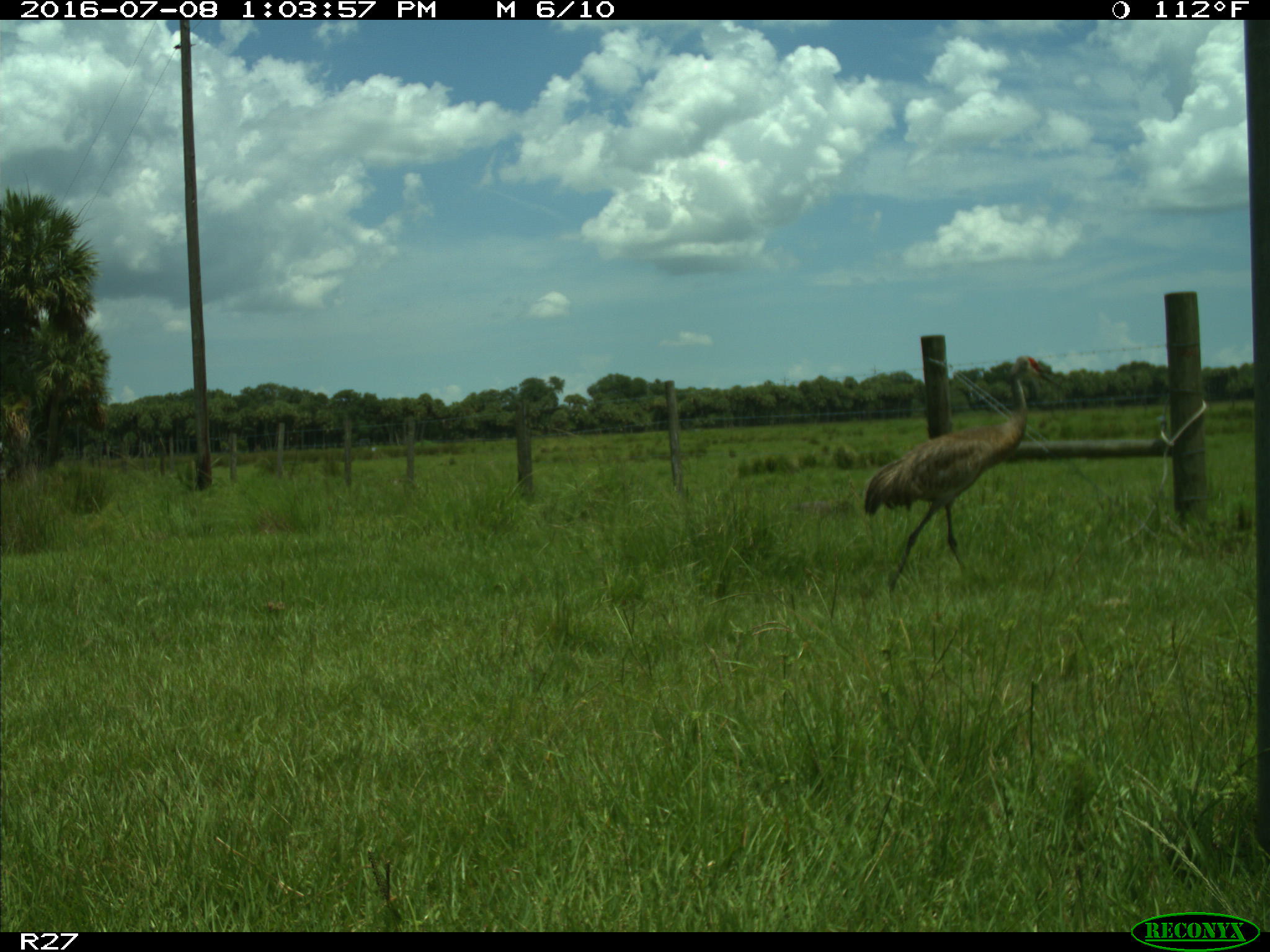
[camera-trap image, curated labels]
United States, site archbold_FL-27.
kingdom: Animalia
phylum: Chordata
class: Aves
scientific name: Aves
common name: birds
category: unidentified bird